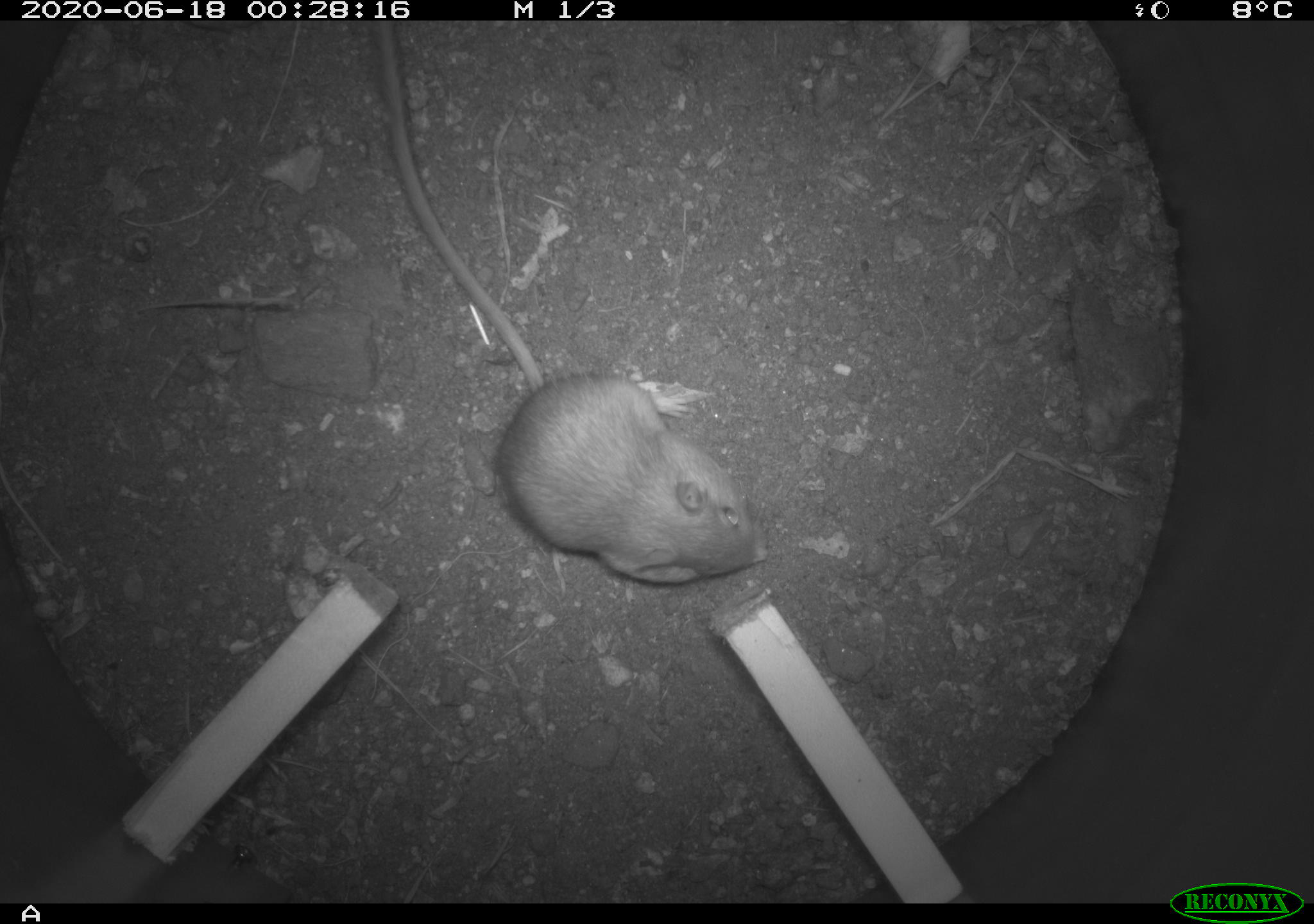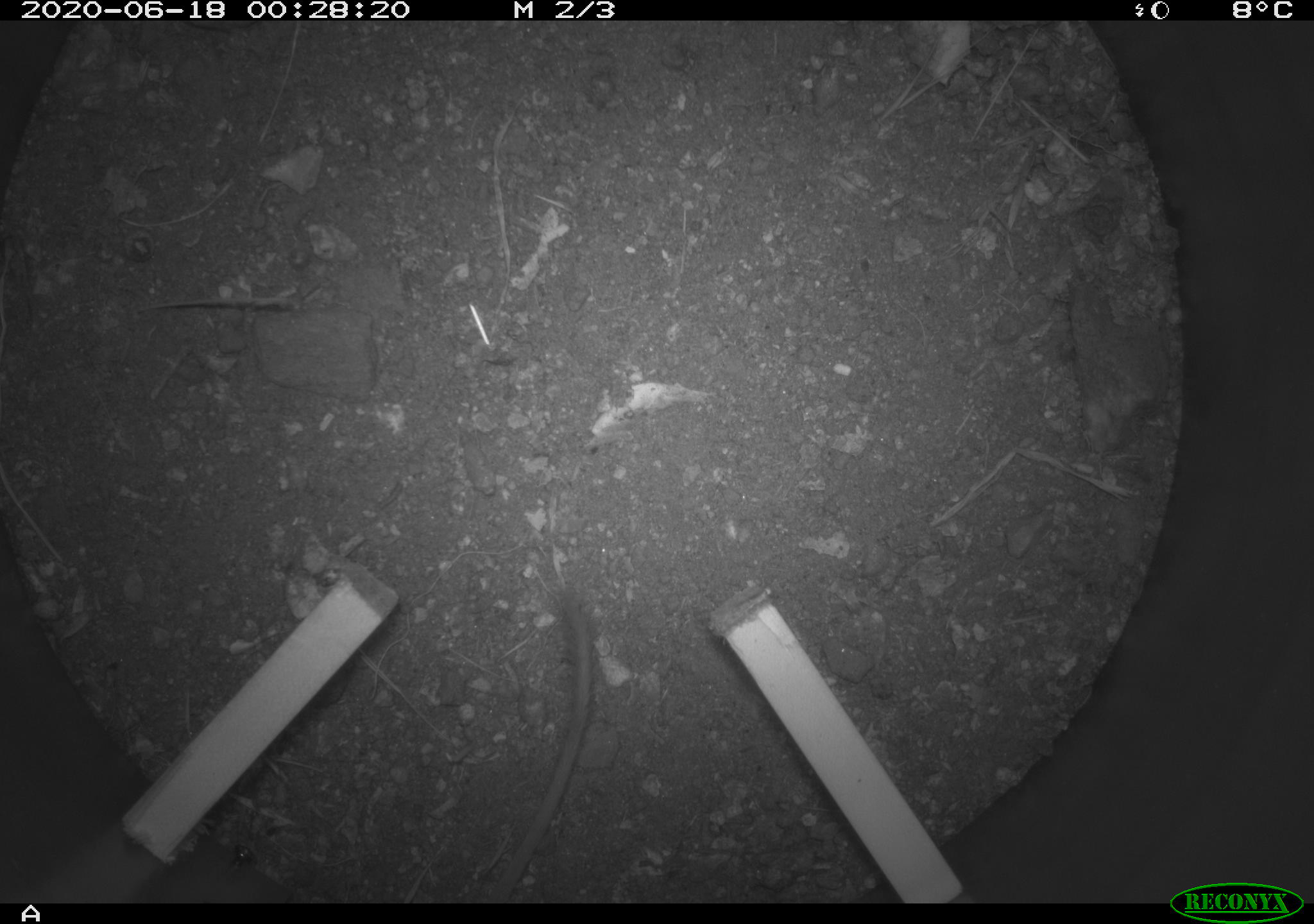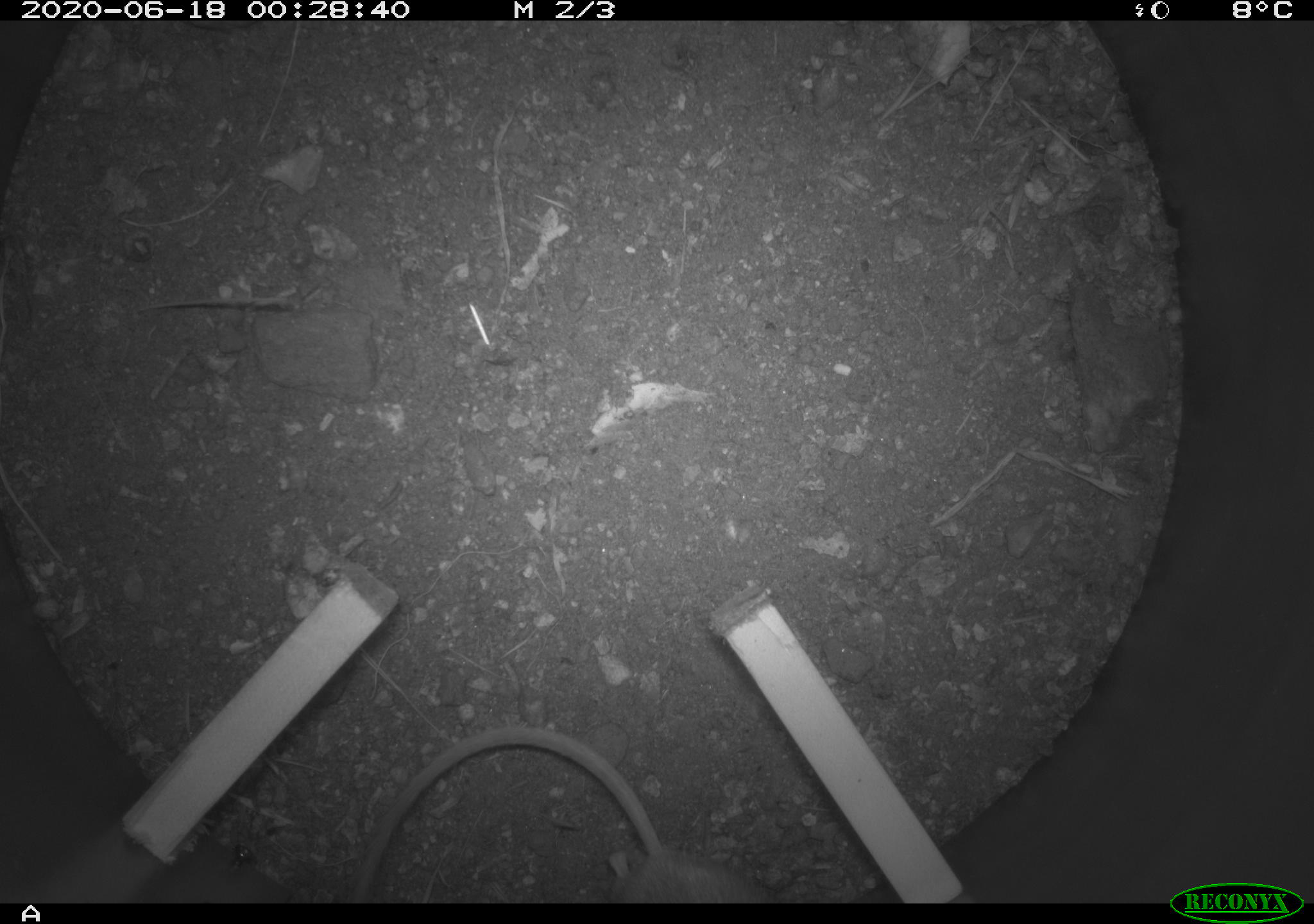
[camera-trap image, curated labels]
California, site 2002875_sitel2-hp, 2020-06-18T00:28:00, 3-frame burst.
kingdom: Animalia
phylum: Chordata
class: Mammalia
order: Rodentia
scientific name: Rodentia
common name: mouse species